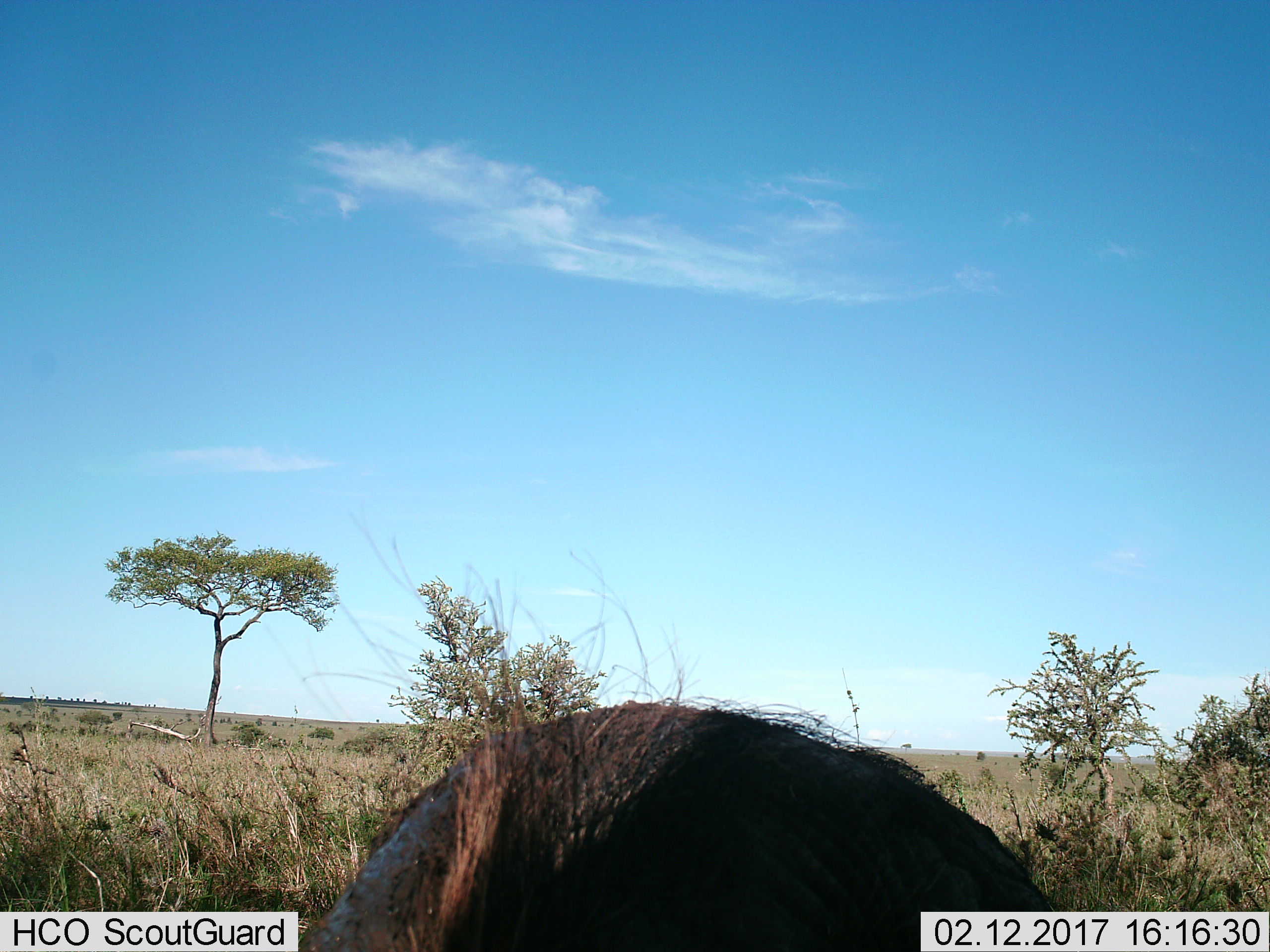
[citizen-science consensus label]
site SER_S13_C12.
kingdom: Animalia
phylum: Chordata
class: Mammalia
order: Artiodactyla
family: Bovidae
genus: Connochaetes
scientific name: Connochaetes taurinus taurinus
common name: blue wildebeest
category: wildebeestblue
Wildebeestblue (blue wildebeest) (Connochaetes taurinus taurinus), count 1. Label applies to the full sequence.